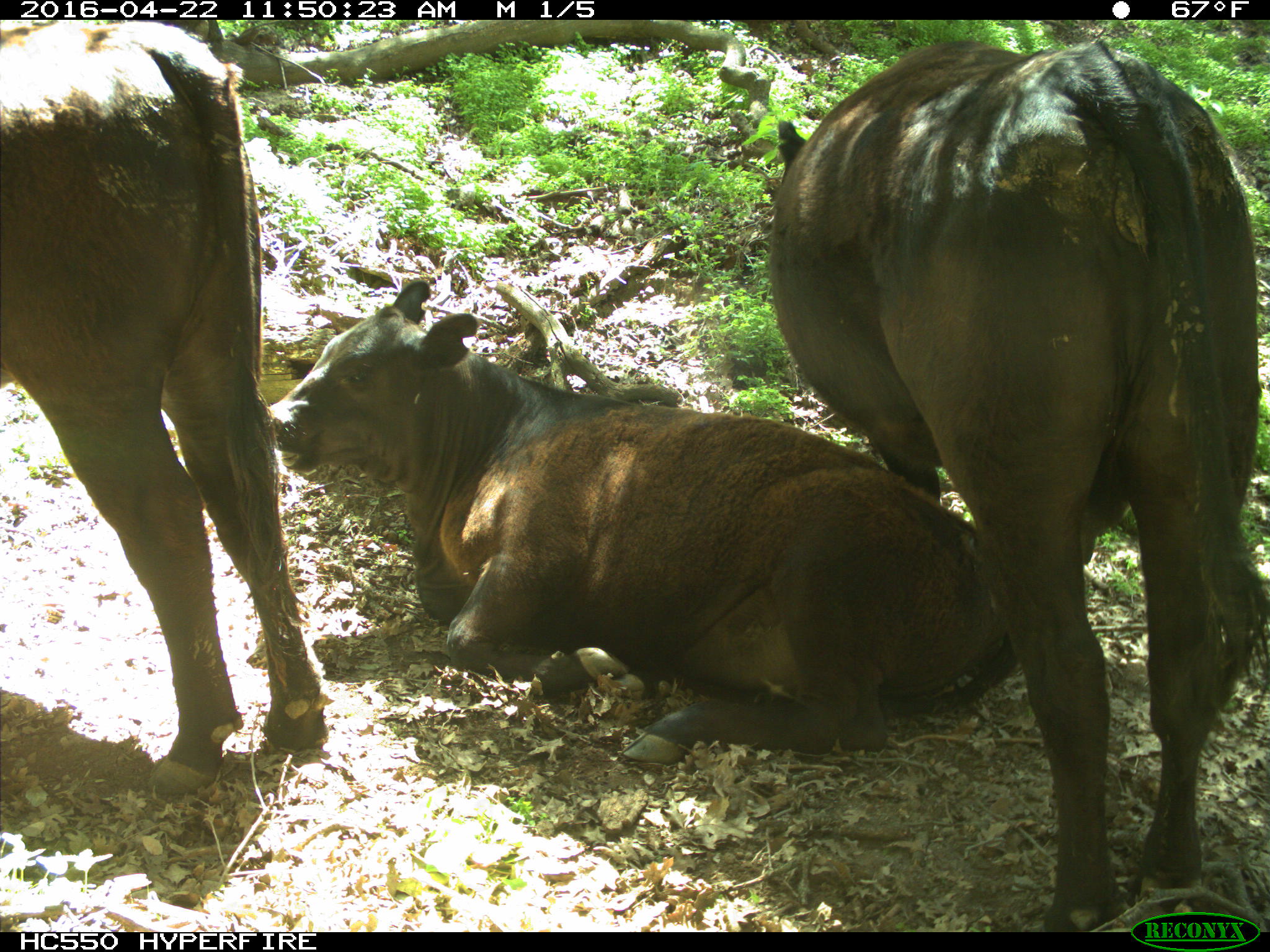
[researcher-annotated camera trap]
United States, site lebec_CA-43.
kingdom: Animalia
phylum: Chordata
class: Mammalia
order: Artiodactyla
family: Bovidae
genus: Bos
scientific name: Bos taurus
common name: domestic cow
Bos taurus (domestic cow).